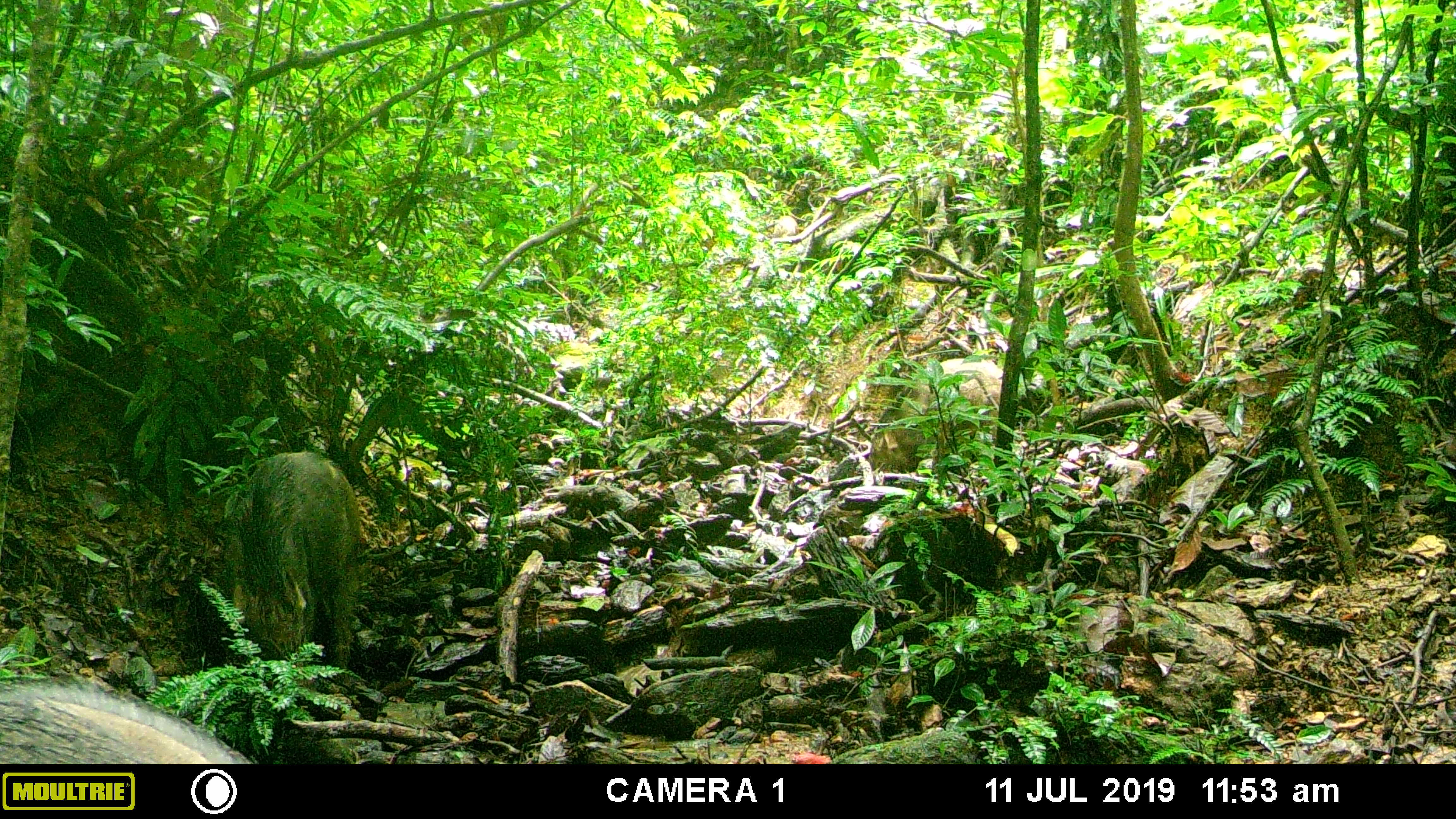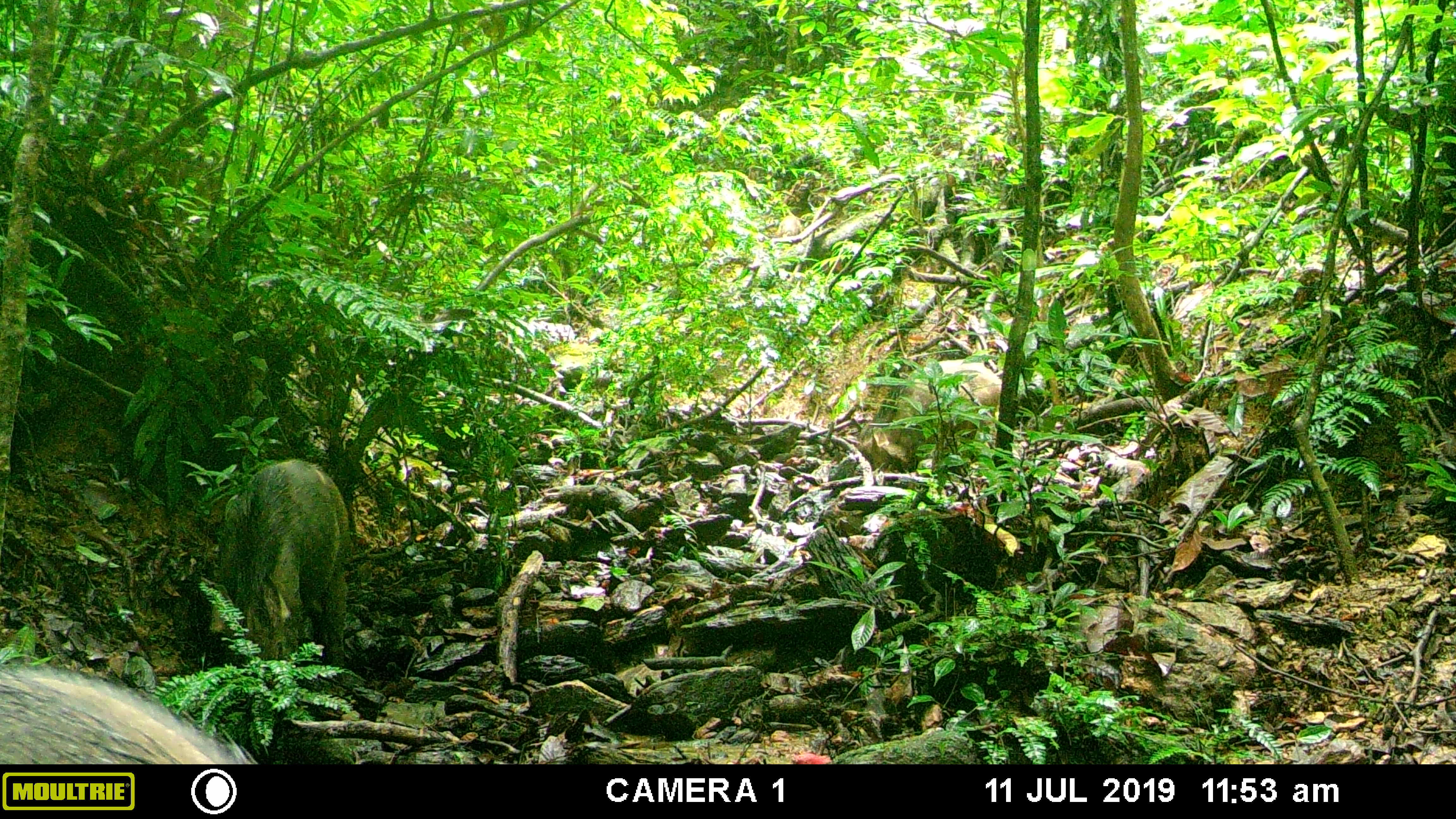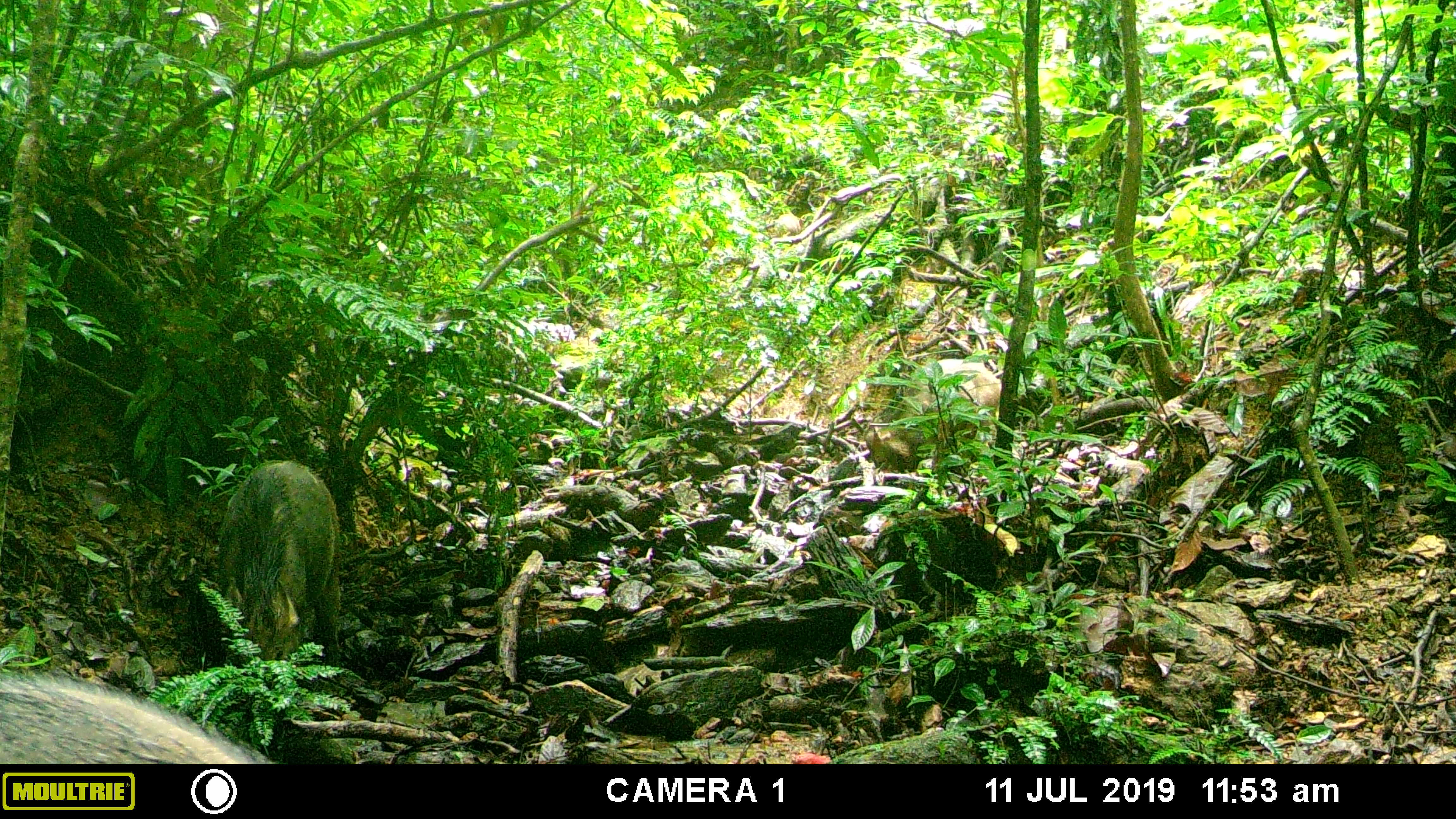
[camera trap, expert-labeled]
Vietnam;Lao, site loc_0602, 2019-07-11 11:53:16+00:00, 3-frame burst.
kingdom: Animalia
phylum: Chordata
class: Mammalia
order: Artiodactyla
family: Suidae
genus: Sus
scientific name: Sus scrofa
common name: eurasian wild pig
Eurasian wild pig (Sus scrofa). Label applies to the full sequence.